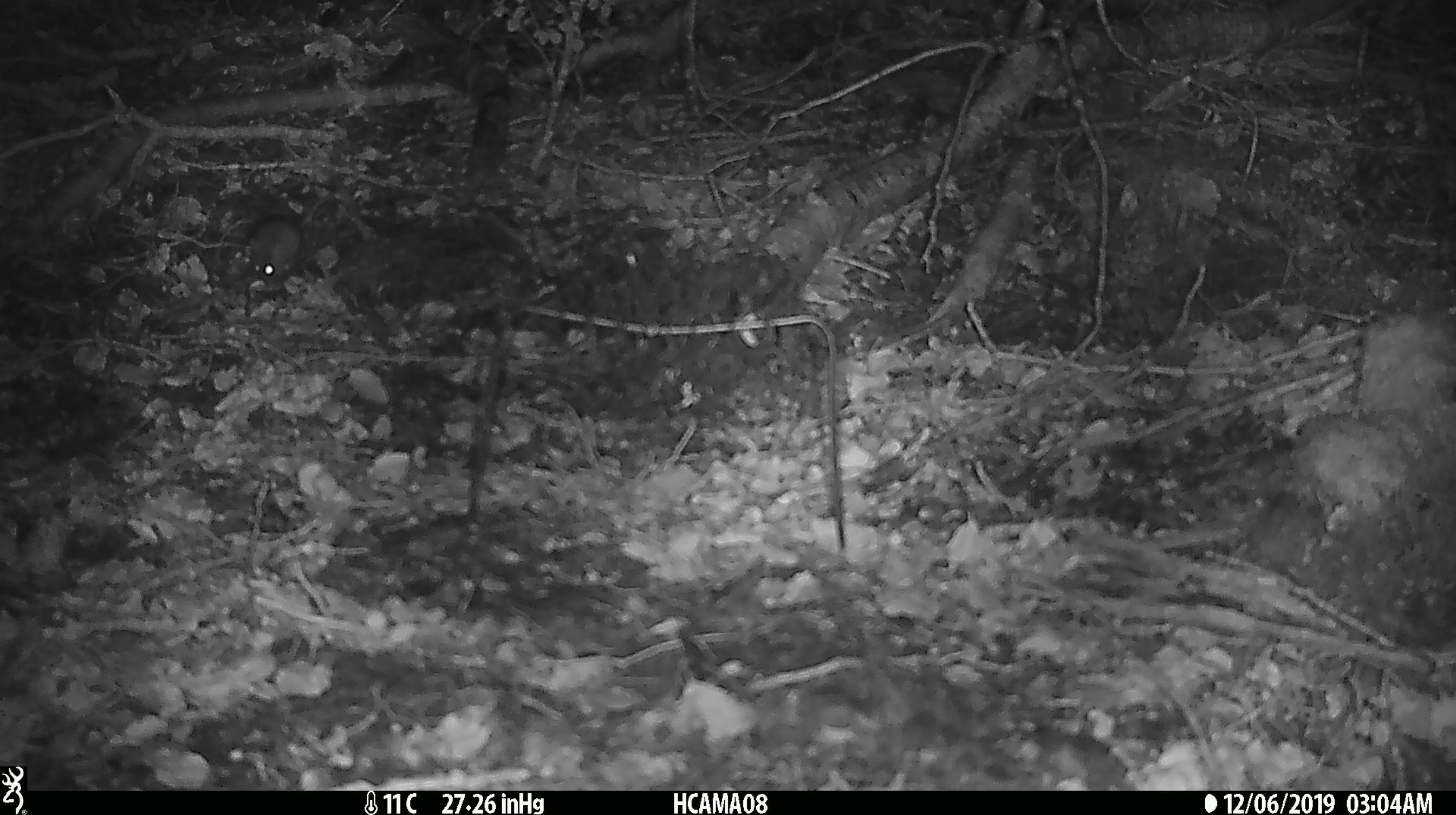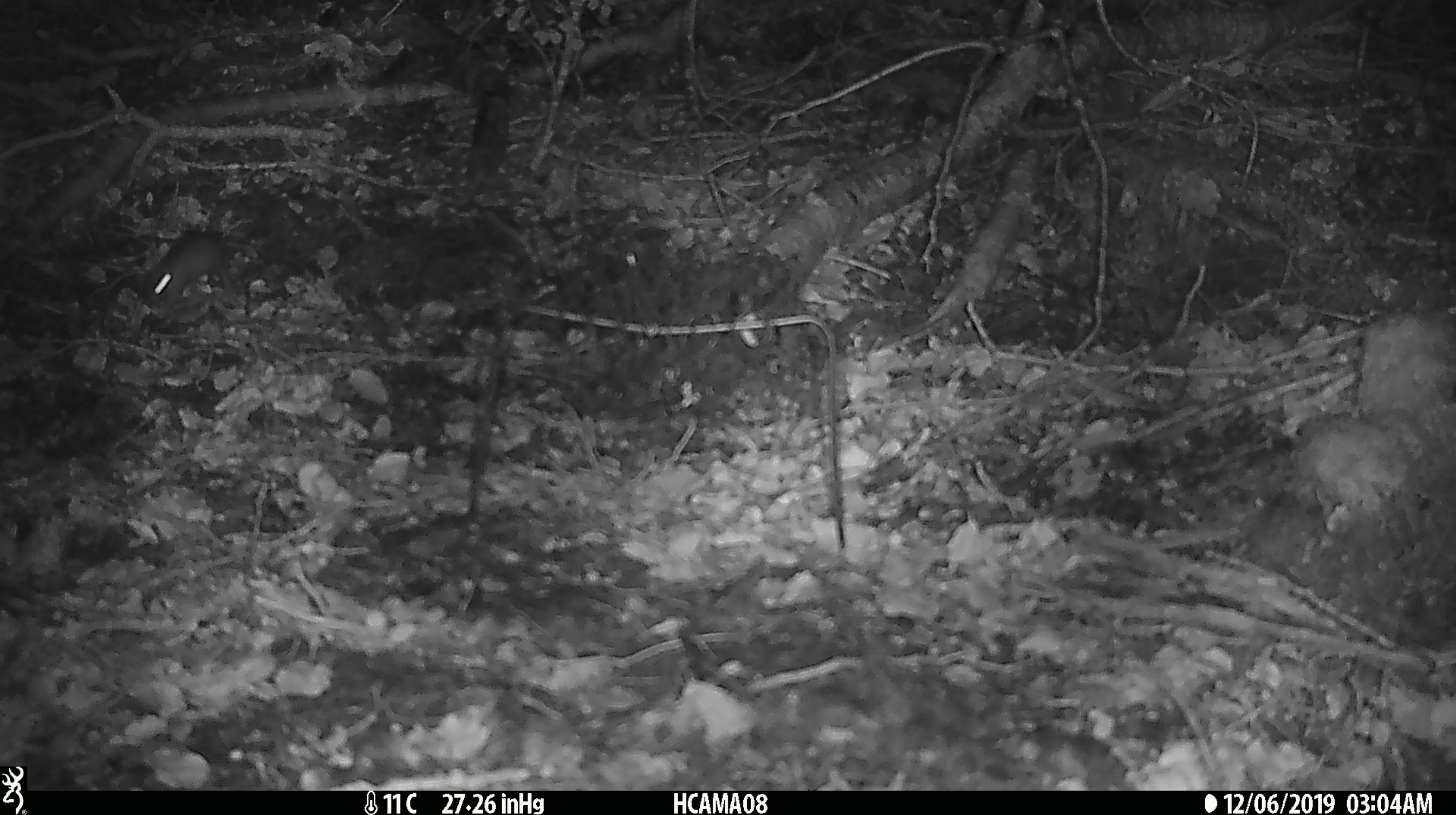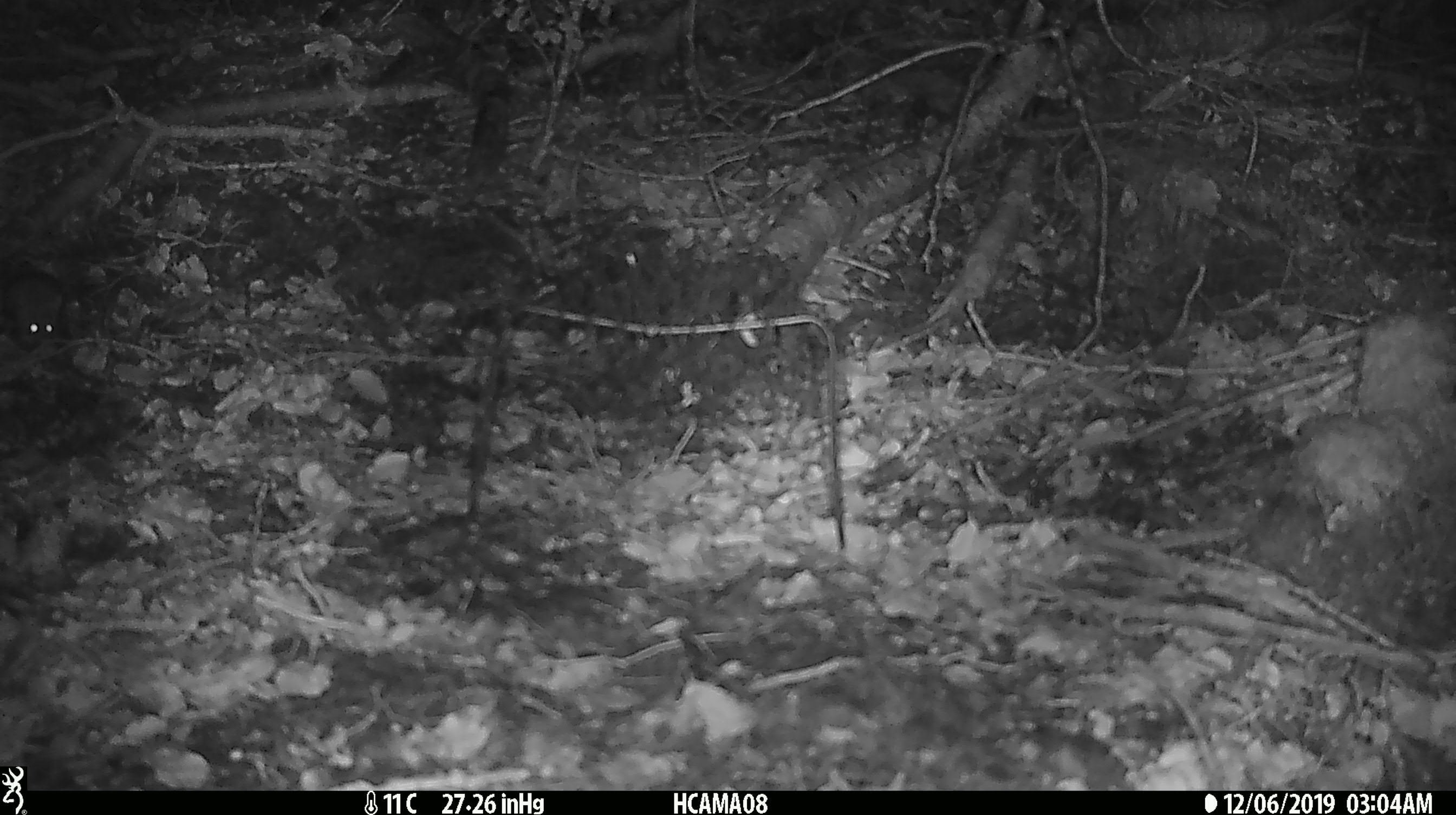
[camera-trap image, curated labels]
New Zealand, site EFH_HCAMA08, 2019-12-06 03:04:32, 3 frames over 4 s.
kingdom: Animalia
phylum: Chordata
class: Mammalia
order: Rodentia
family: Muridae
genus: Mus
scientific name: Mus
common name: mouse